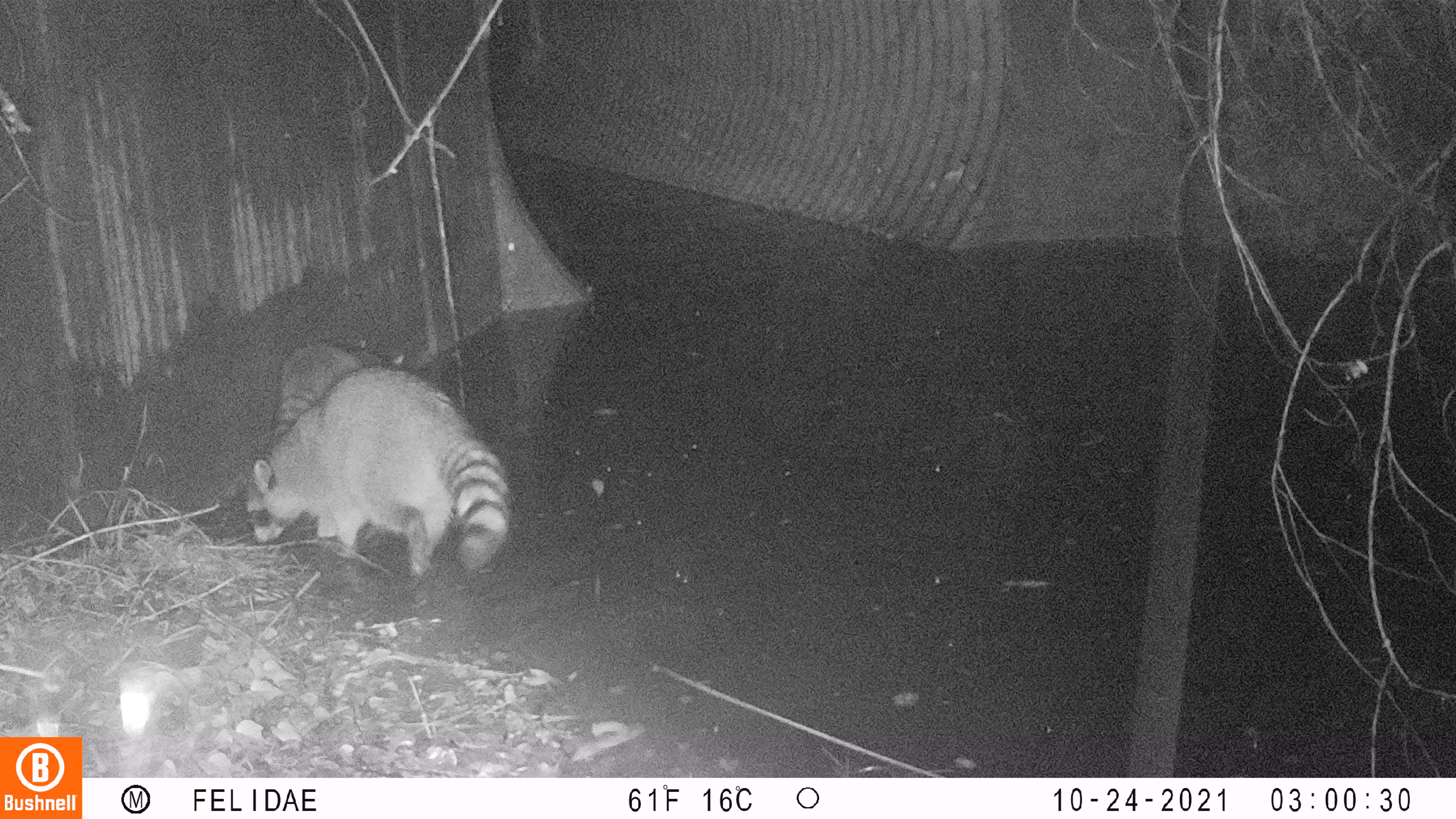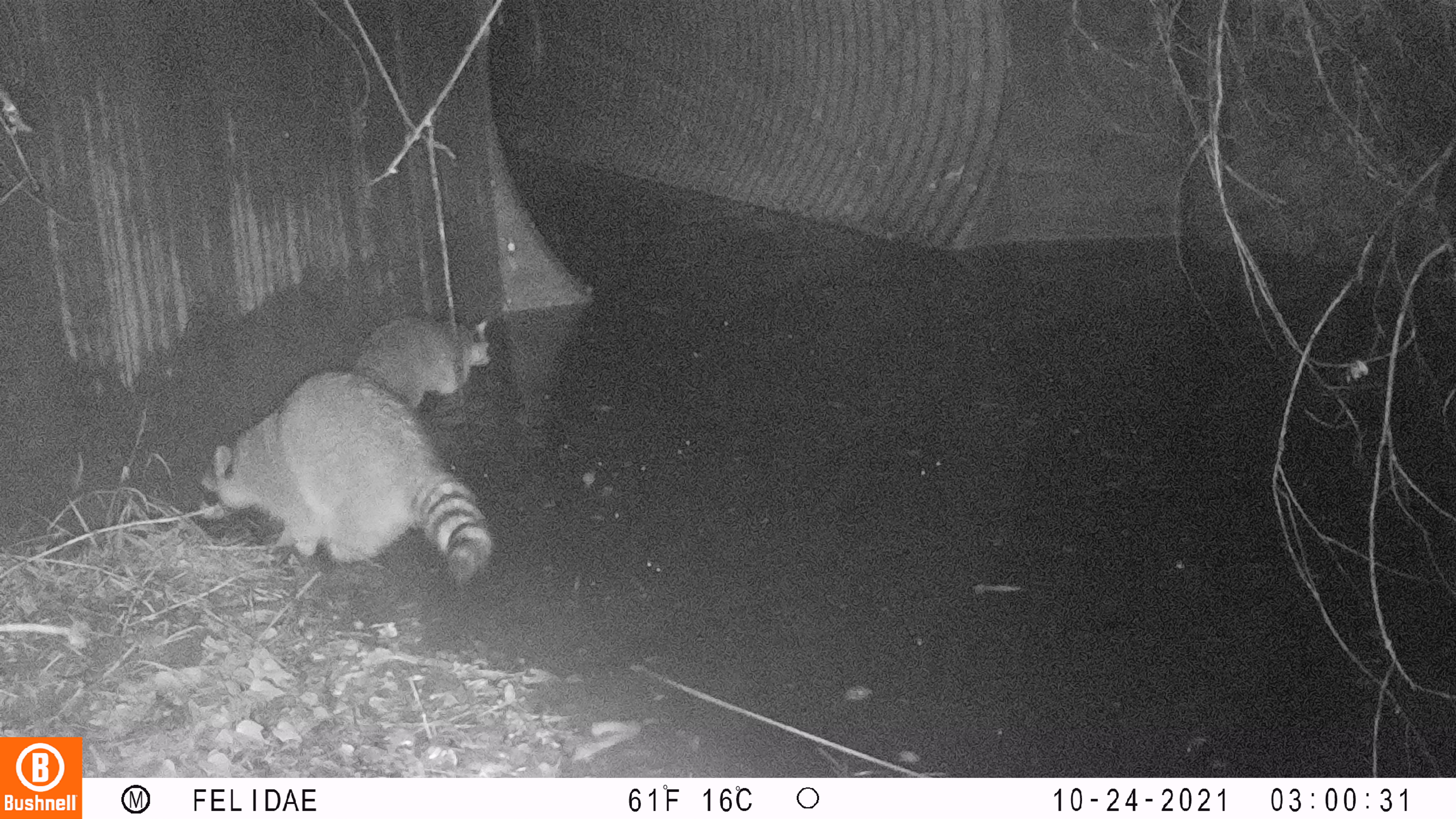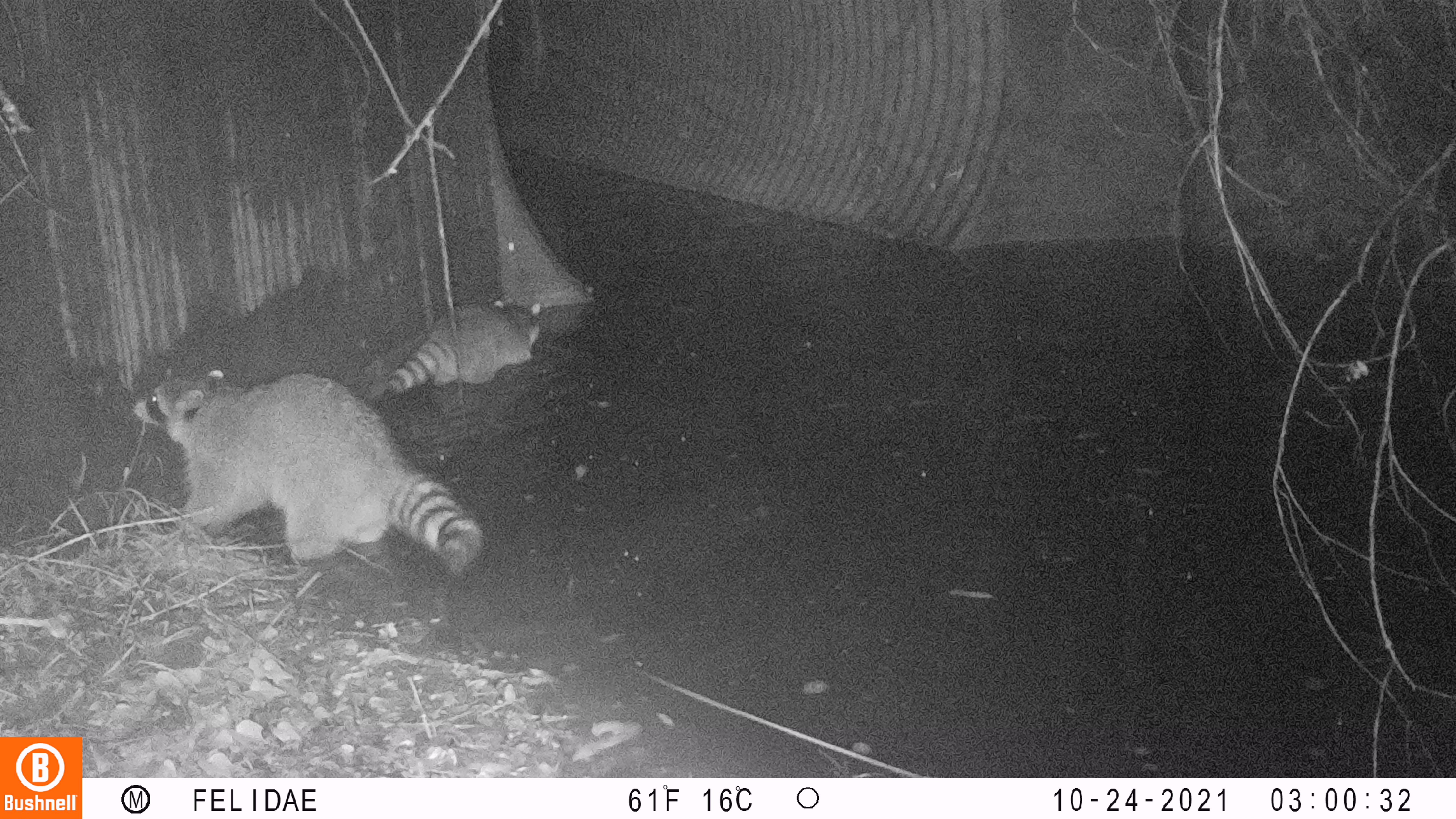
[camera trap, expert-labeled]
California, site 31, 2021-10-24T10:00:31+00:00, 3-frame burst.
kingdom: Animalia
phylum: Chordata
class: Mammalia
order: Carnivora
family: Procyonidae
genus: Procyon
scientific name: Procyon lotor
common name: raccoon